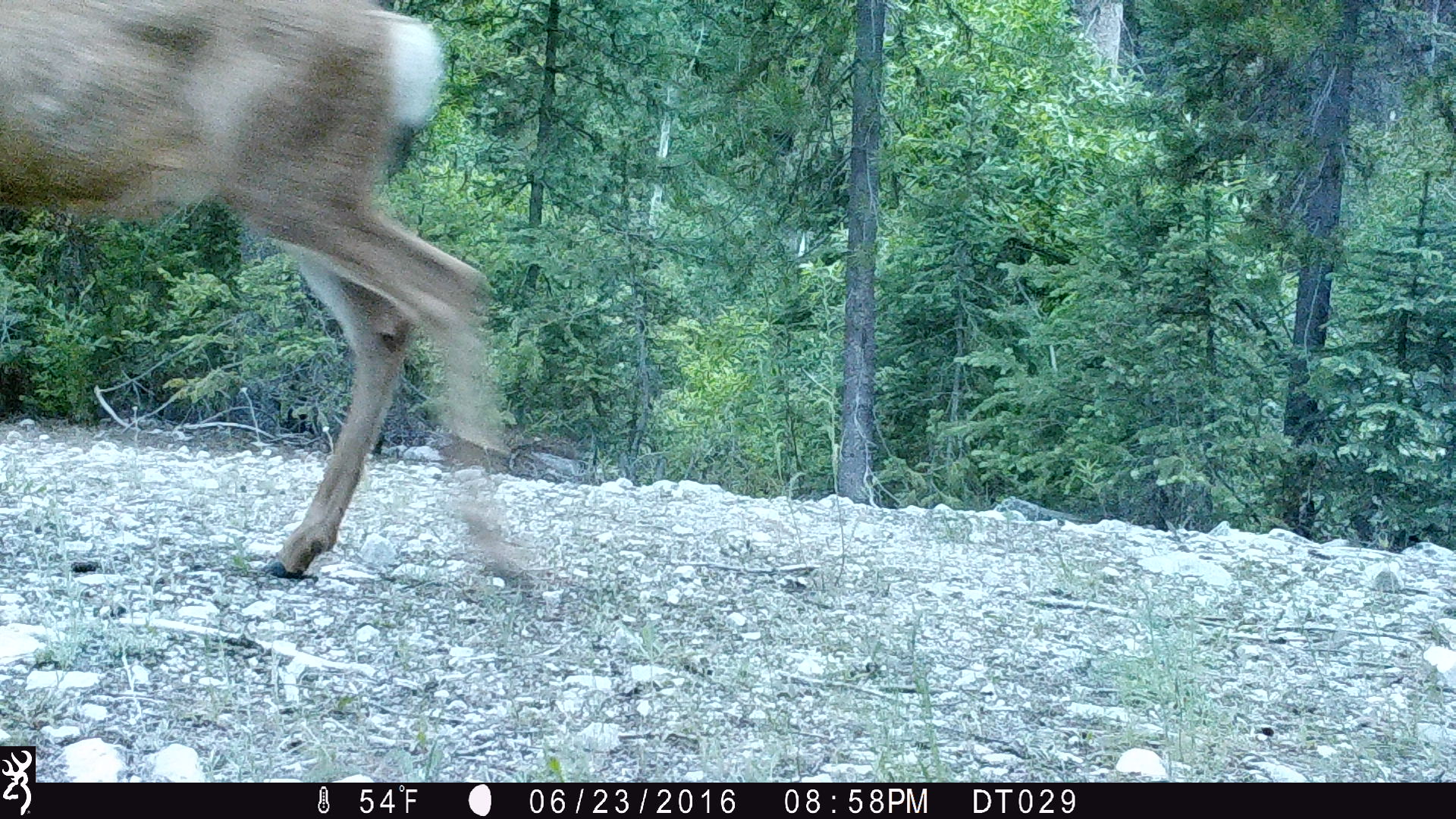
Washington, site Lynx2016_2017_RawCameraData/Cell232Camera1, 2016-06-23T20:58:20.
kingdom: Animalia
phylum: Chordata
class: Mammalia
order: Artiodactyla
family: Cervidae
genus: Odocoileus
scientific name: Odocoileus hemionus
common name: mule deer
Odocoileus hemionus (mule deer). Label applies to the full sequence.